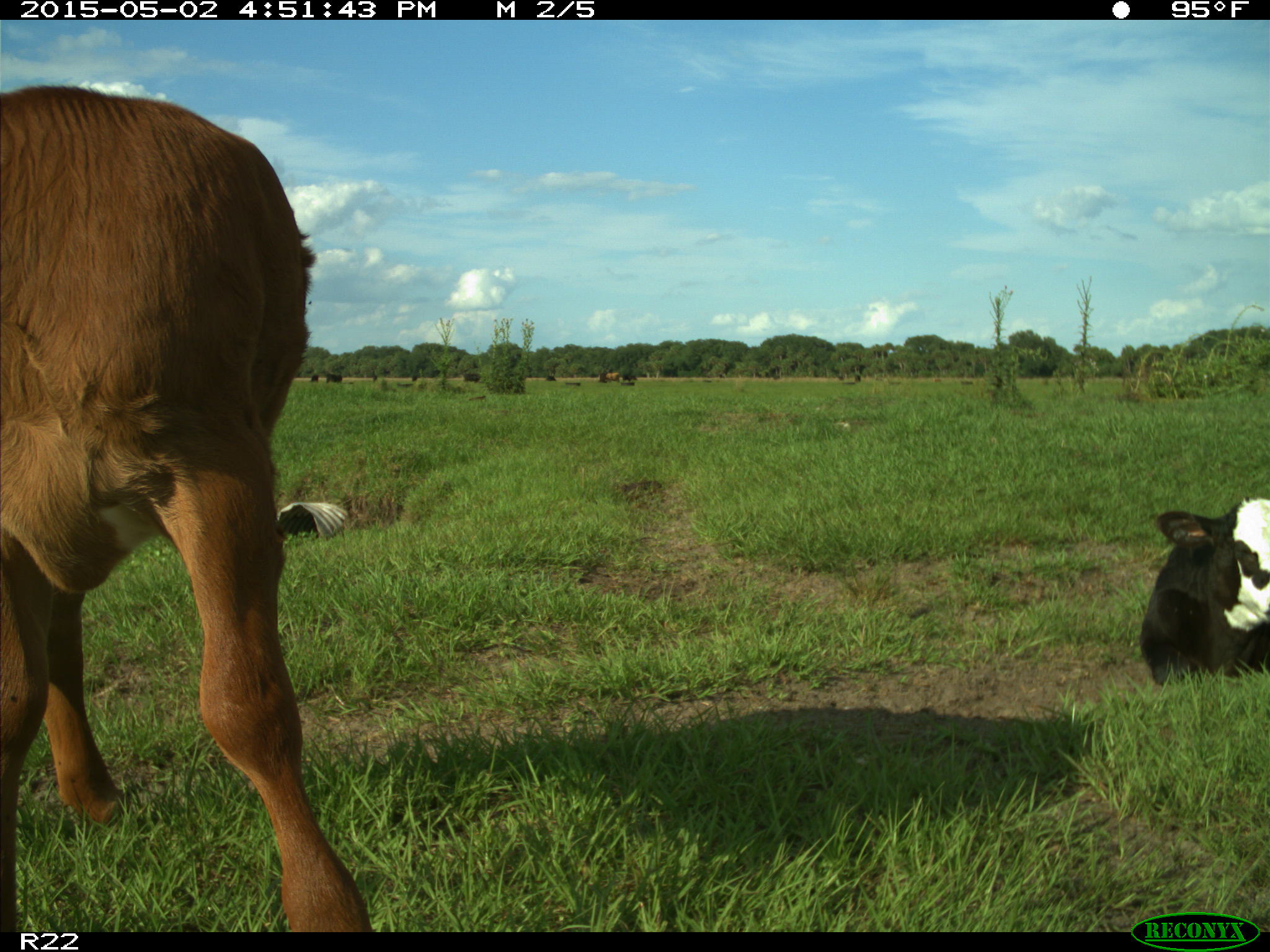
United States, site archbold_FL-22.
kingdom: Animalia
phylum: Chordata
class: Mammalia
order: Artiodactyla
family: Bovidae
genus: Bos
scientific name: Bos taurus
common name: domestic cow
Bos taurus (domestic cow).